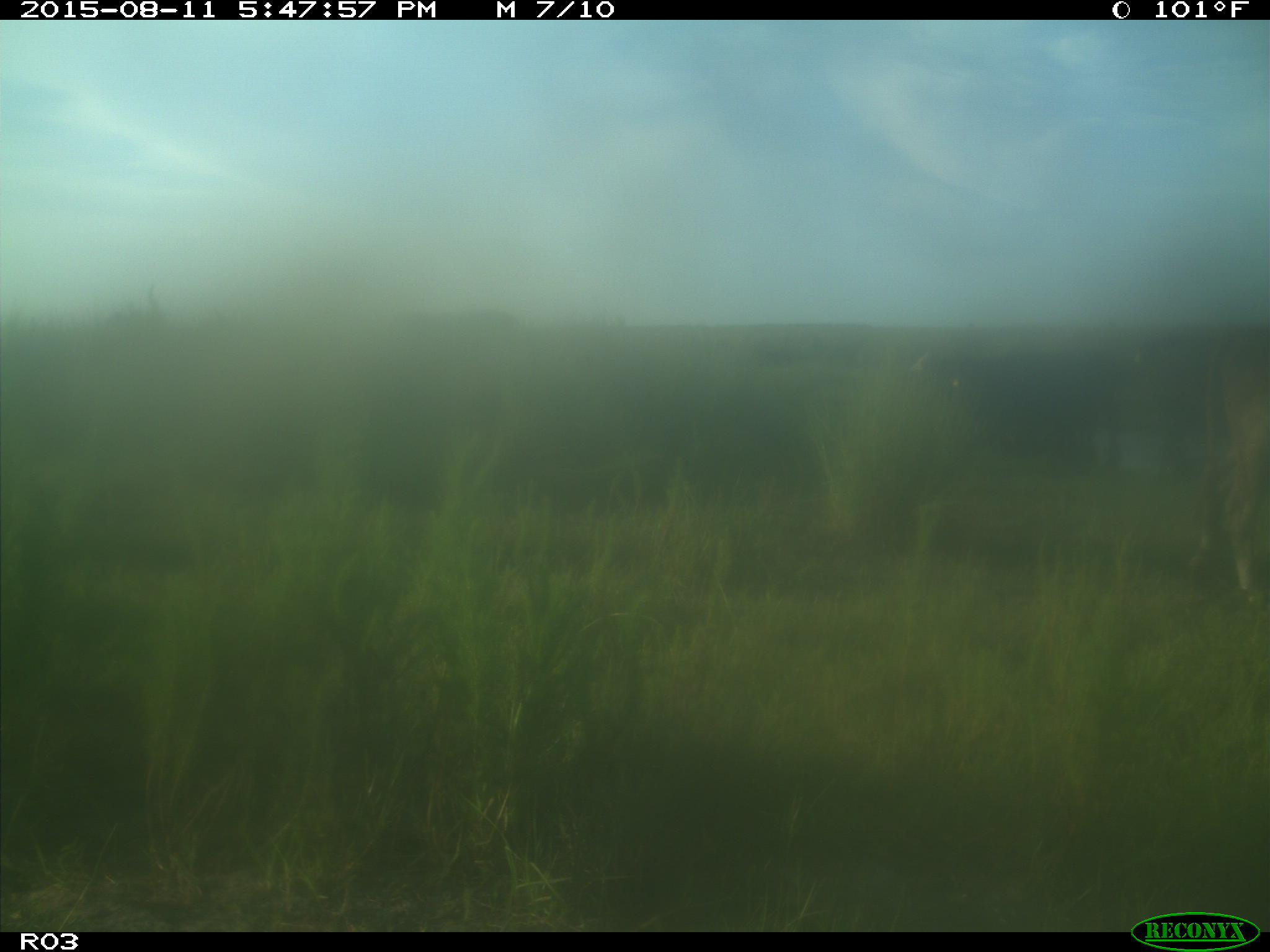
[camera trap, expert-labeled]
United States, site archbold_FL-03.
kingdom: Animalia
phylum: Chordata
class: Mammalia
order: Artiodactyla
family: Bovidae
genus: Bos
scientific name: Bos taurus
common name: domestic cow